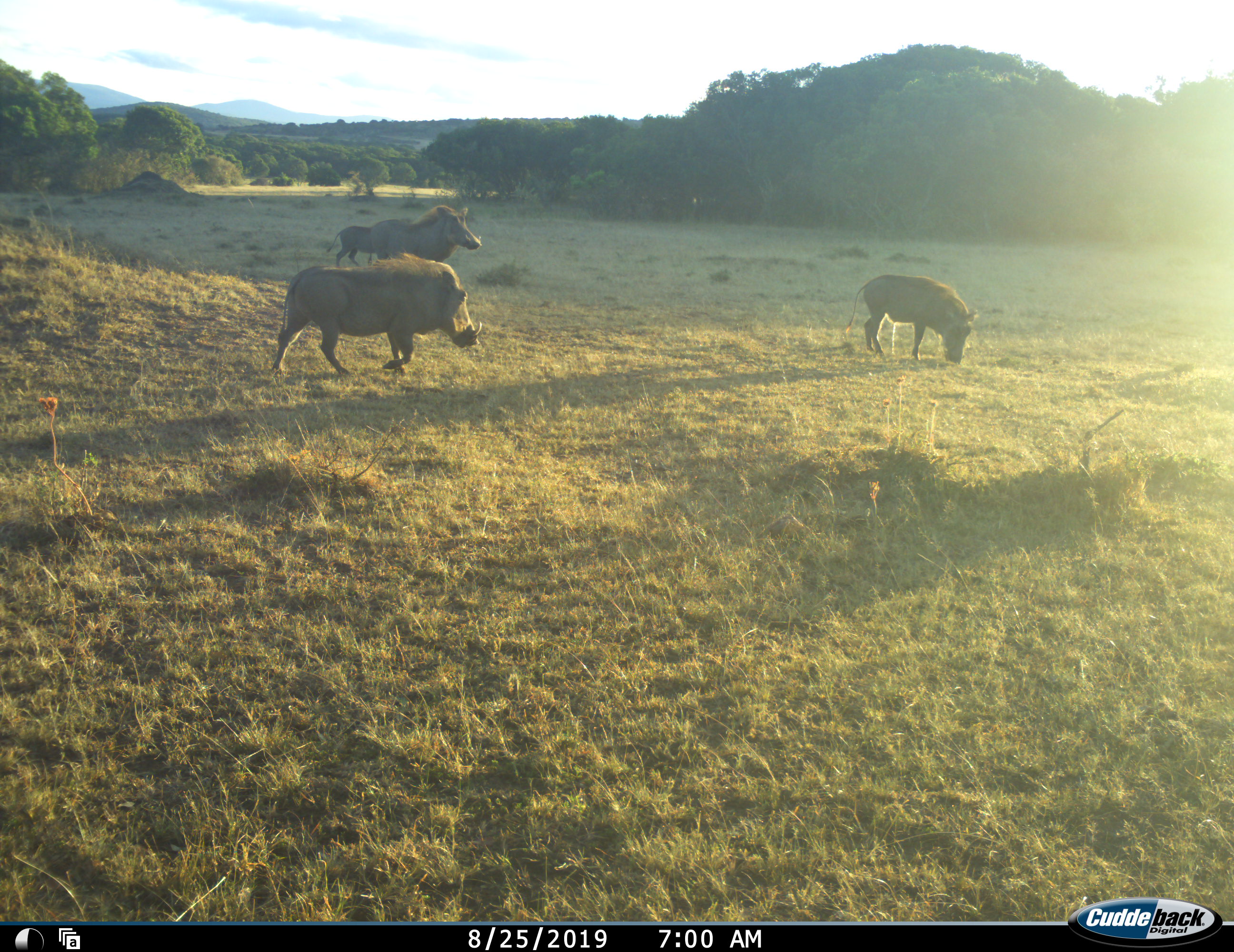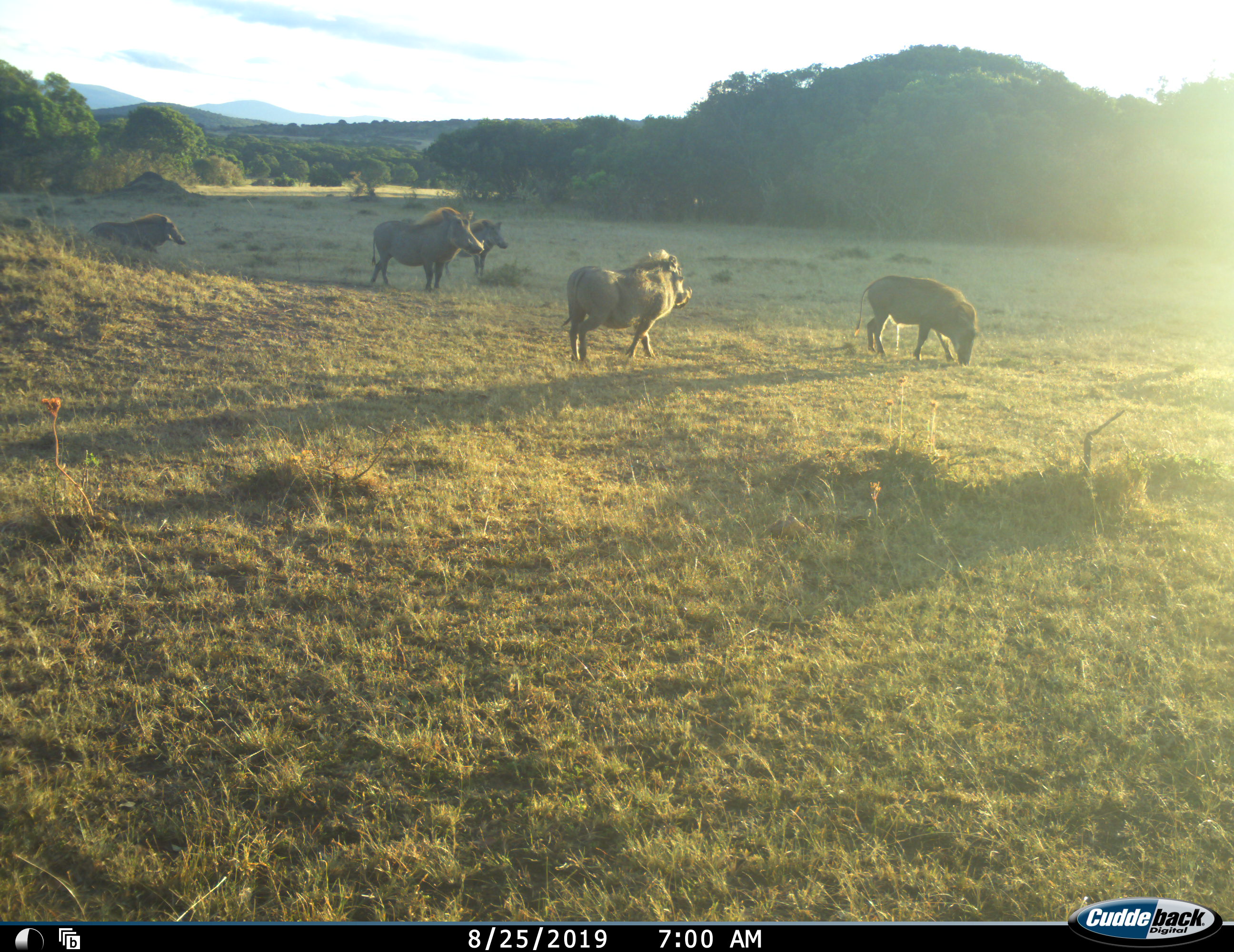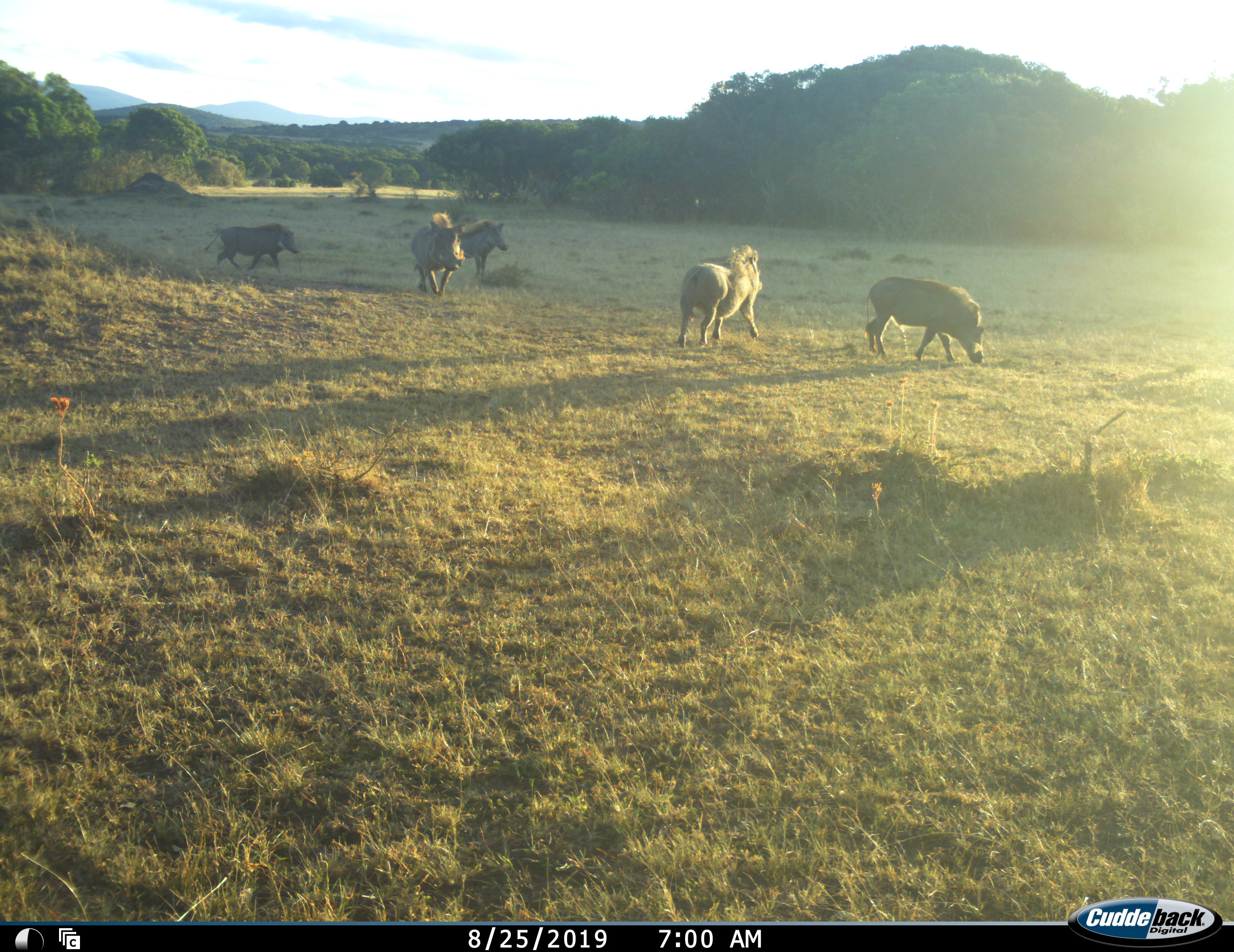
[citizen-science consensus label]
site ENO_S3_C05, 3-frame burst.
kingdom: Animalia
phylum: Chordata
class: Mammalia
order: Artiodactyla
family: Suidae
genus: Phacochoerus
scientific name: Phacochoerus africanus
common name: warthog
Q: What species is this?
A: Warthog (Phacochoerus africanus).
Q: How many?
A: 5.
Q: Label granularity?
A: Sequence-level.